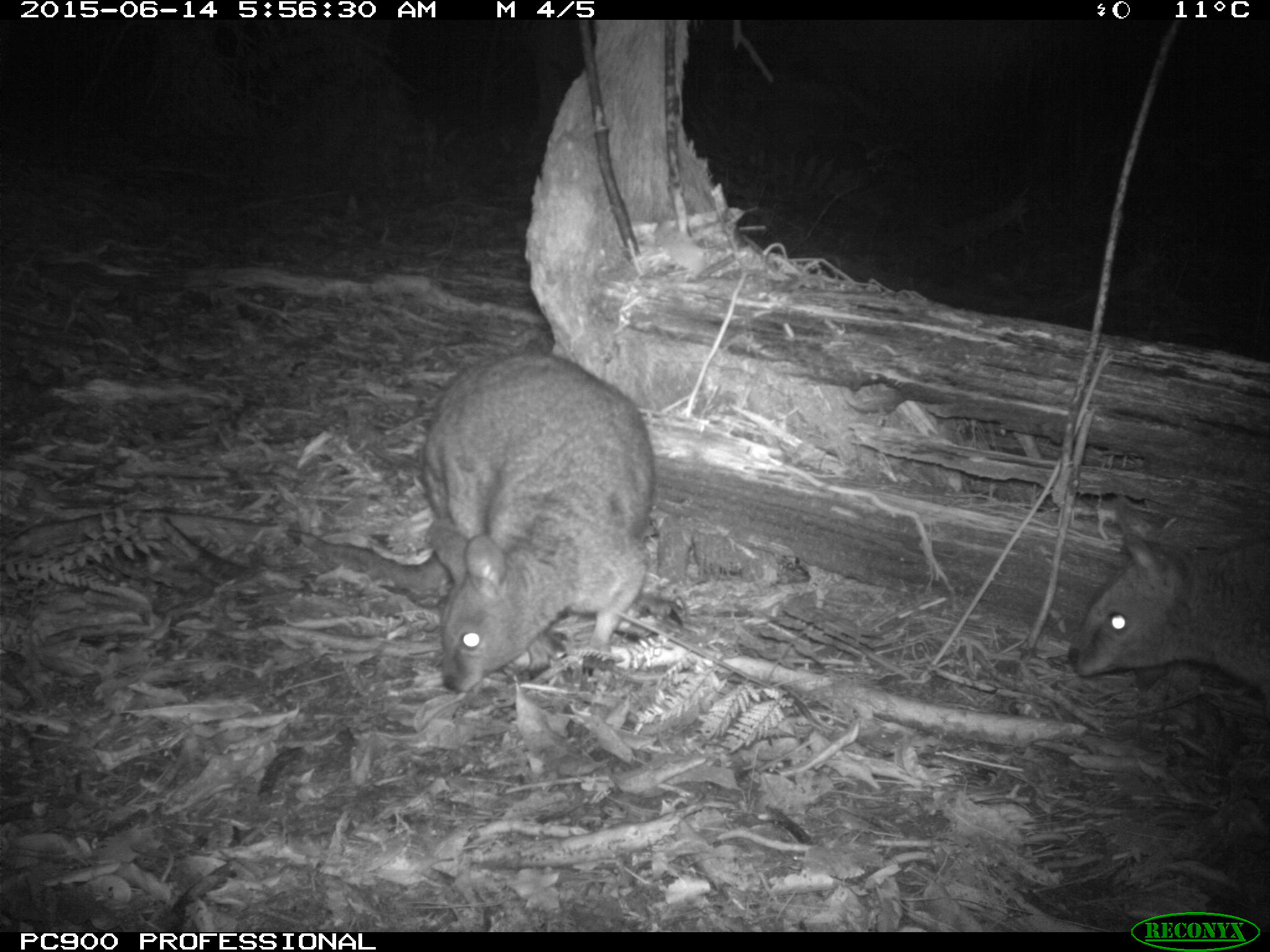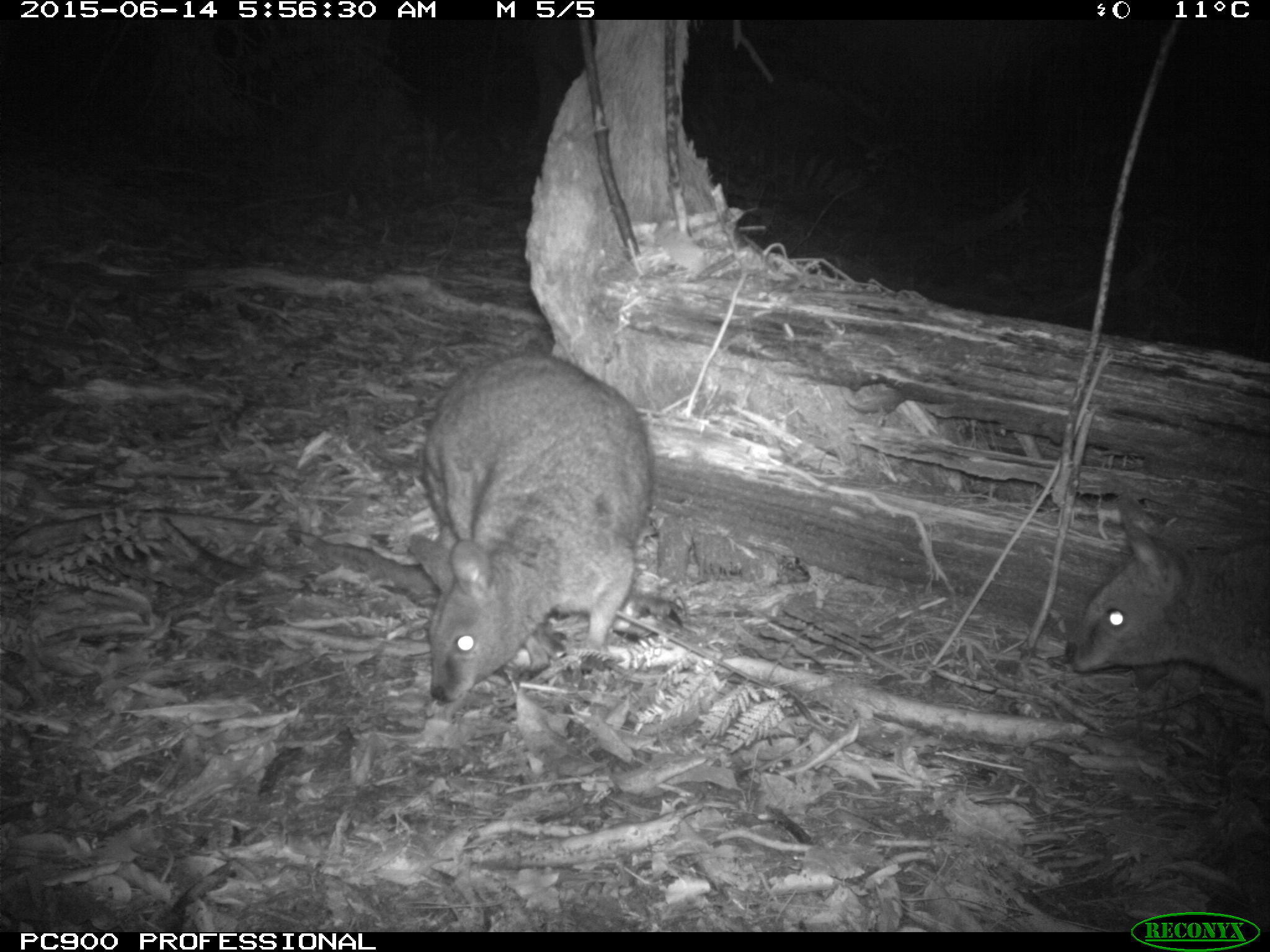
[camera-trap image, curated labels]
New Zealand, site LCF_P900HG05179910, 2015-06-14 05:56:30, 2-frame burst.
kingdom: Animalia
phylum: Chordata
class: Mammalia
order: Diprotodontia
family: Macropodidae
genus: Notamacropus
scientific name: Notamacropus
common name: wallaby